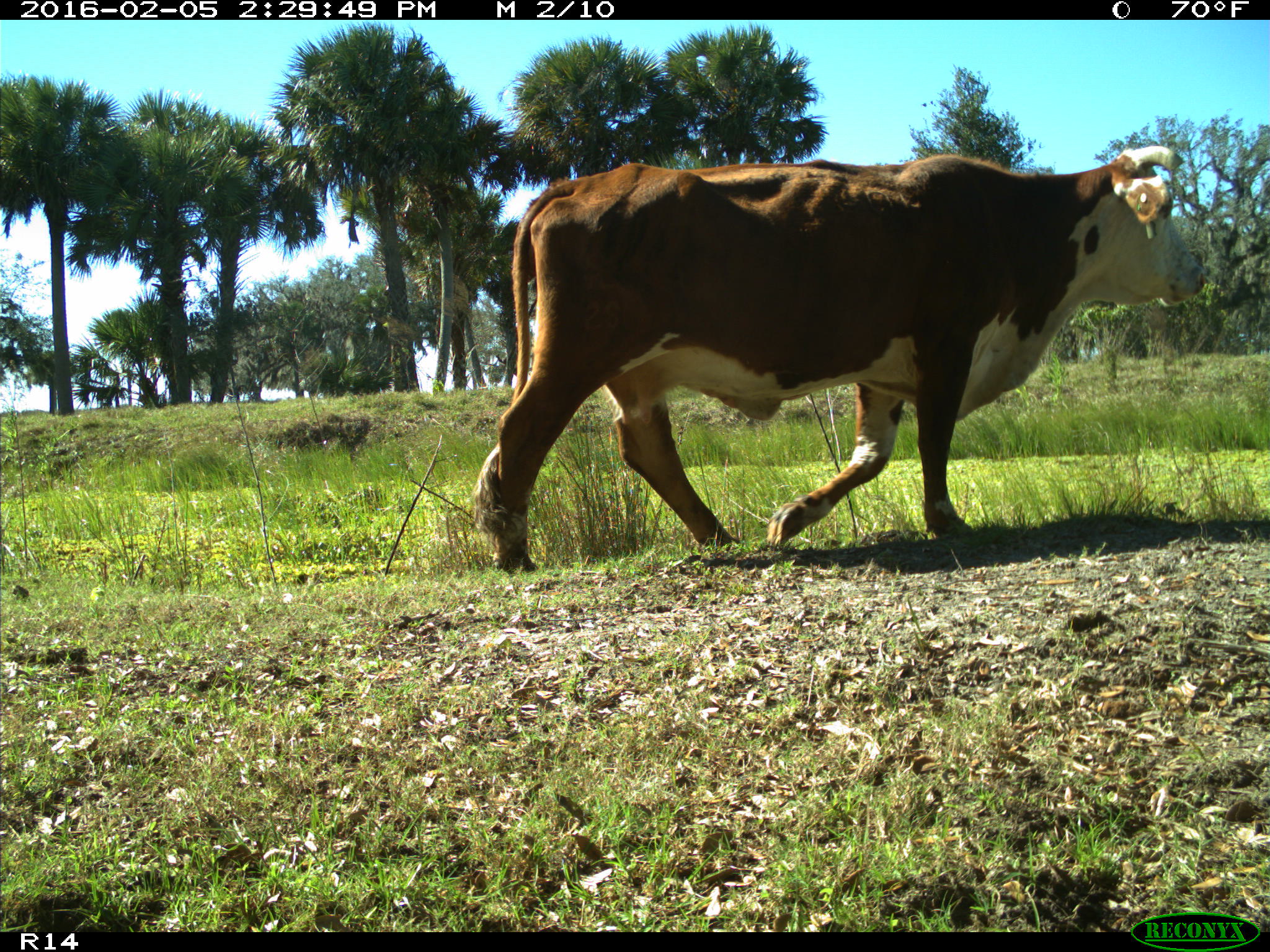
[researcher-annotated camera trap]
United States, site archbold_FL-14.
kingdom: Animalia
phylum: Chordata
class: Mammalia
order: Artiodactyla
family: Bovidae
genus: Bos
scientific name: Bos taurus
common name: domestic cow